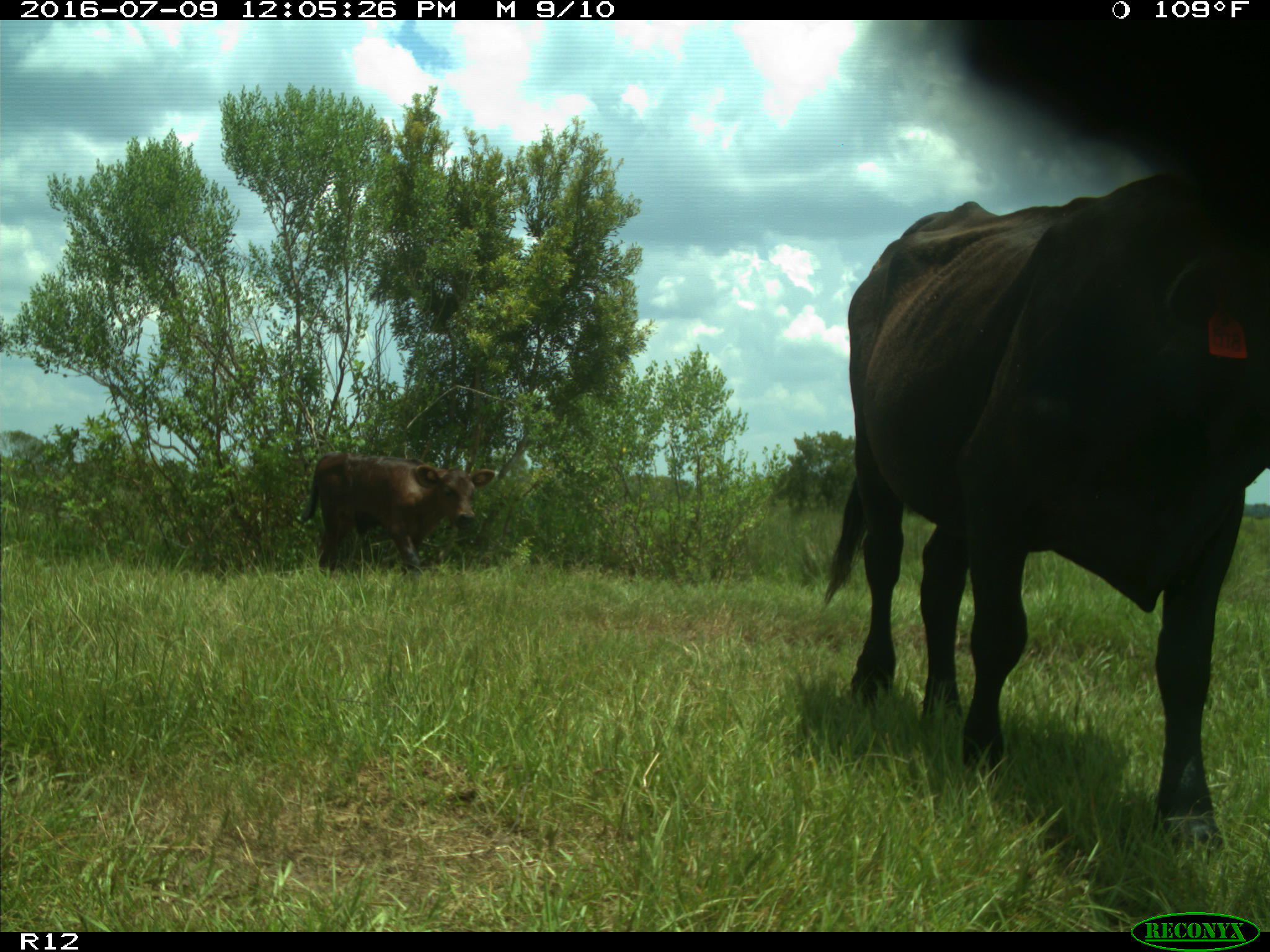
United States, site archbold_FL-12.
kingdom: Animalia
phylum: Chordata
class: Mammalia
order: Artiodactyla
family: Bovidae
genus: Bos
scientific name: Bos taurus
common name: domestic cow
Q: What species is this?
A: Bos taurus (domestic cow).